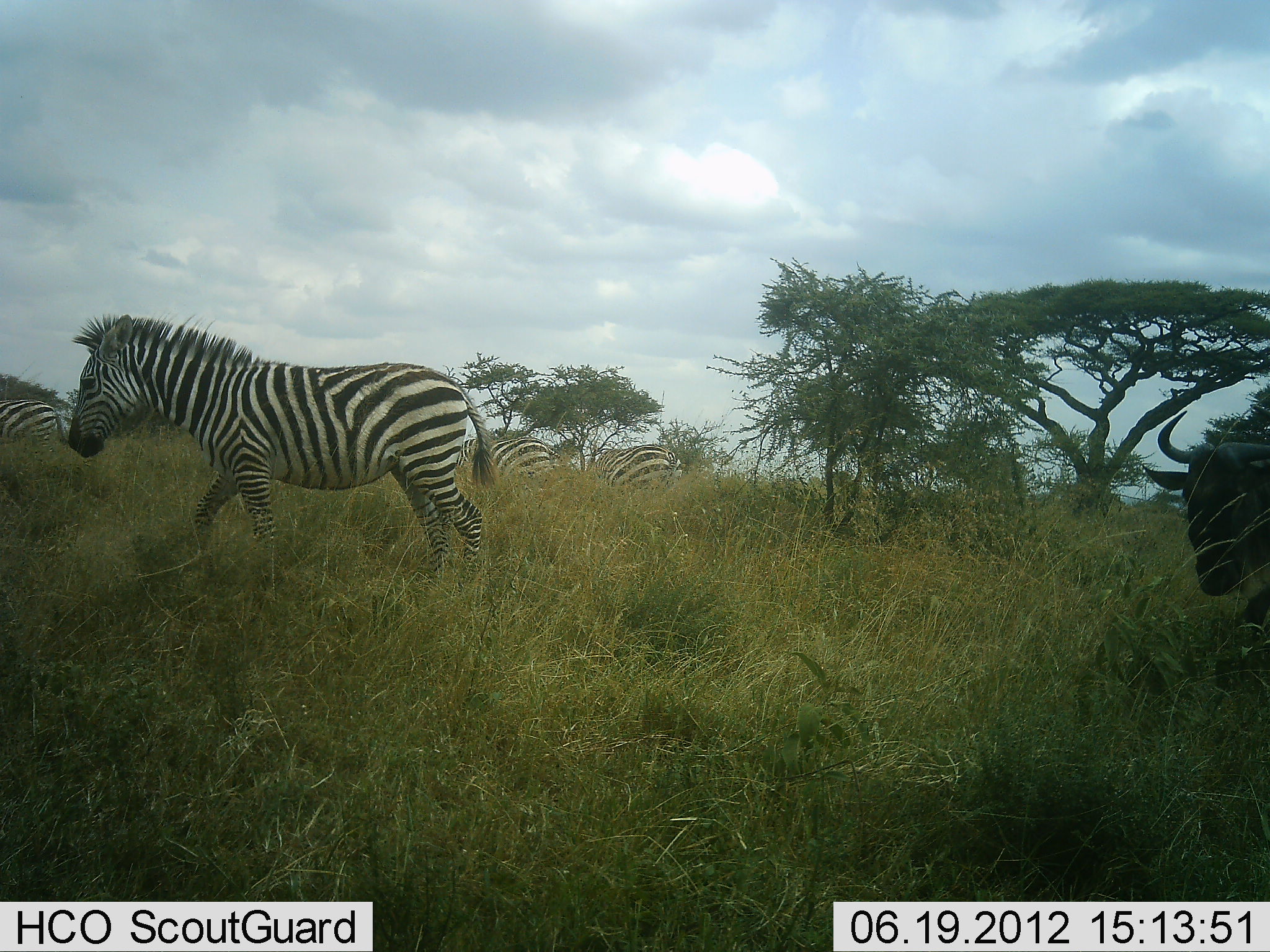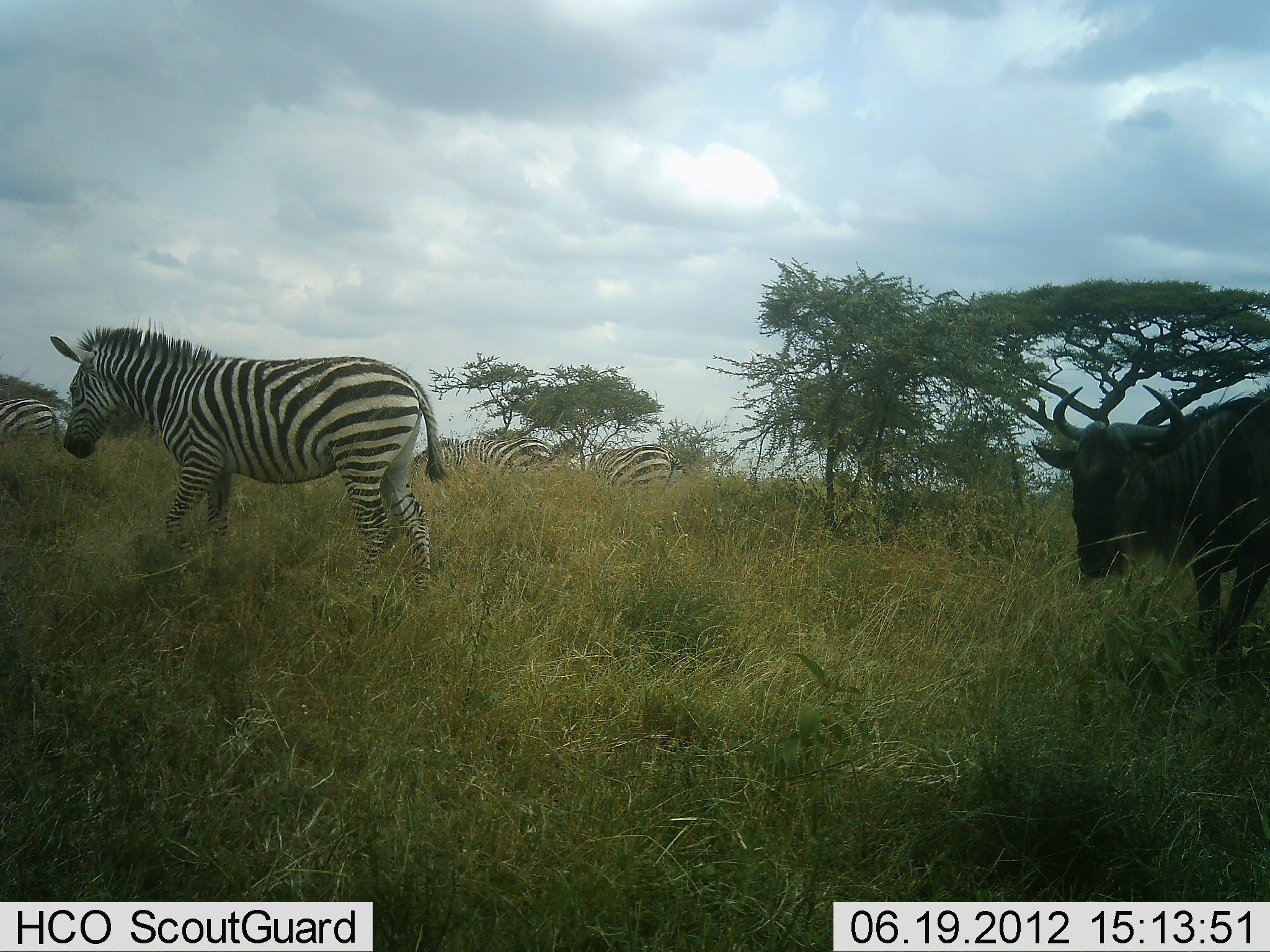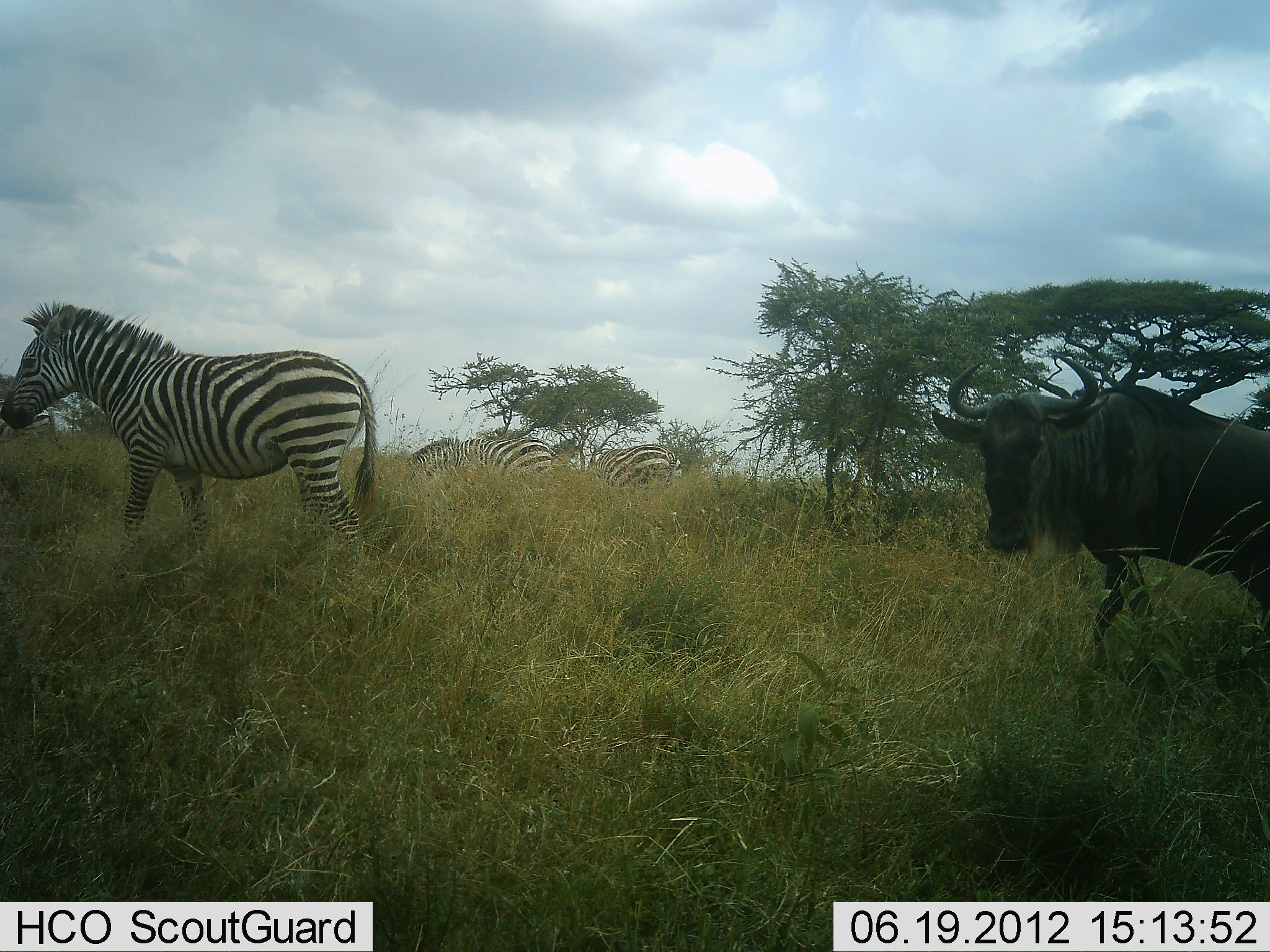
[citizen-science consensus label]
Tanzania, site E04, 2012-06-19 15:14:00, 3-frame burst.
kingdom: Animalia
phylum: Chordata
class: Mammalia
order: Artiodactyla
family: Bovidae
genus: Connochaetes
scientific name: Connochaetes taurinus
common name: blue wildebeest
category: wildebeest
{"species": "wildebeest (blue wildebeest) (Connochaetes taurinus)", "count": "1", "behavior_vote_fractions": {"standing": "20%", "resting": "0%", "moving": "80%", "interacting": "0%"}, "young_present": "0%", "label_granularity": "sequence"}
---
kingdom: Animalia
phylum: Chordata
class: Mammalia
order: Perissodactyla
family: Equidae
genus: Equus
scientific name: Equus quagga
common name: plains zebra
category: zebra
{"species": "zebra (plains zebra) (Equus quagga)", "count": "4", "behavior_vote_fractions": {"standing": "50%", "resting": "0%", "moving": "70%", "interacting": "0%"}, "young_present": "0%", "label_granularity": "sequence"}